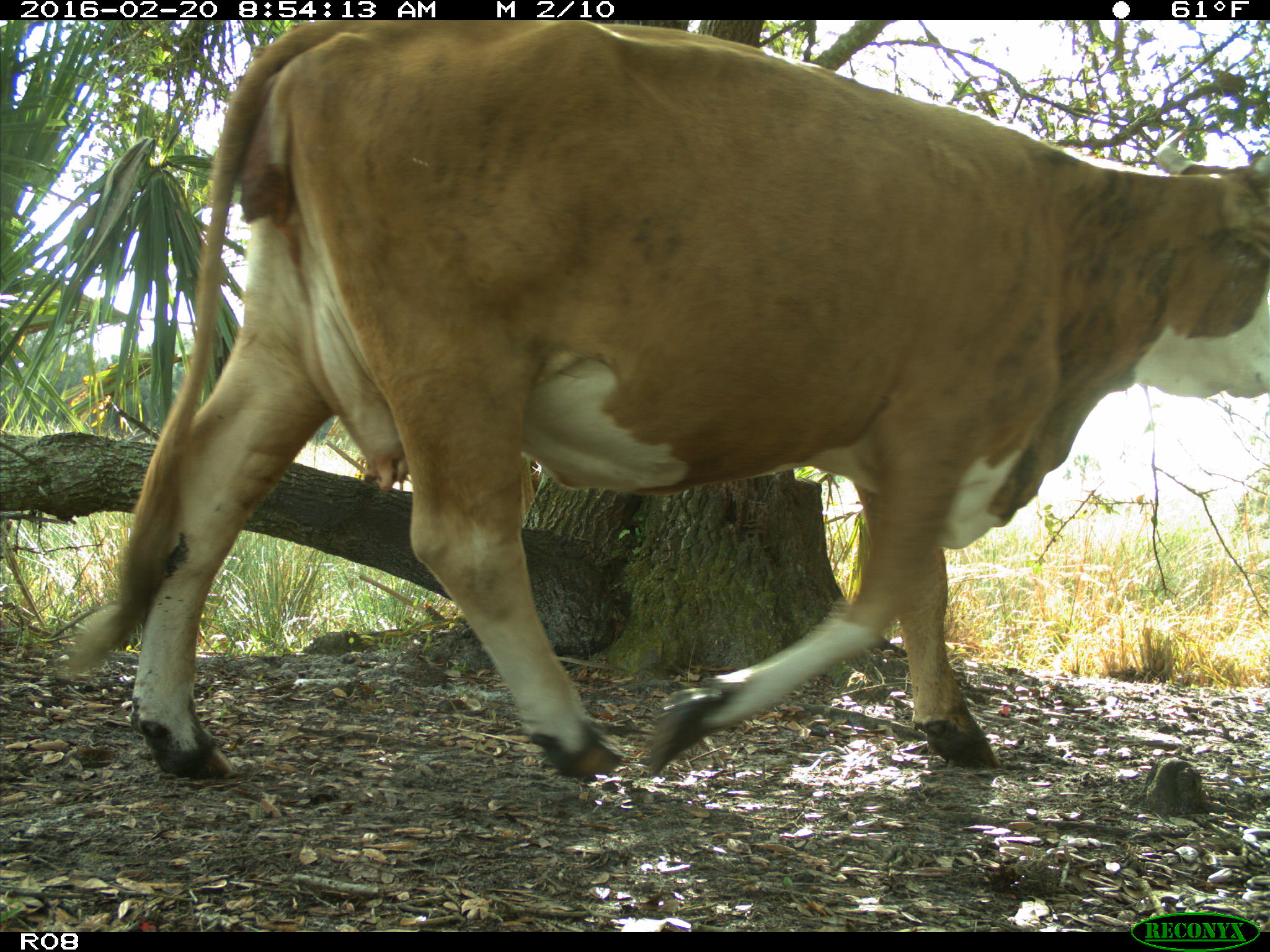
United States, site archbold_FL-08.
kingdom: Animalia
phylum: Chordata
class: Mammalia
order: Artiodactyla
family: Bovidae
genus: Bos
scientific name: Bos taurus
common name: domestic cow